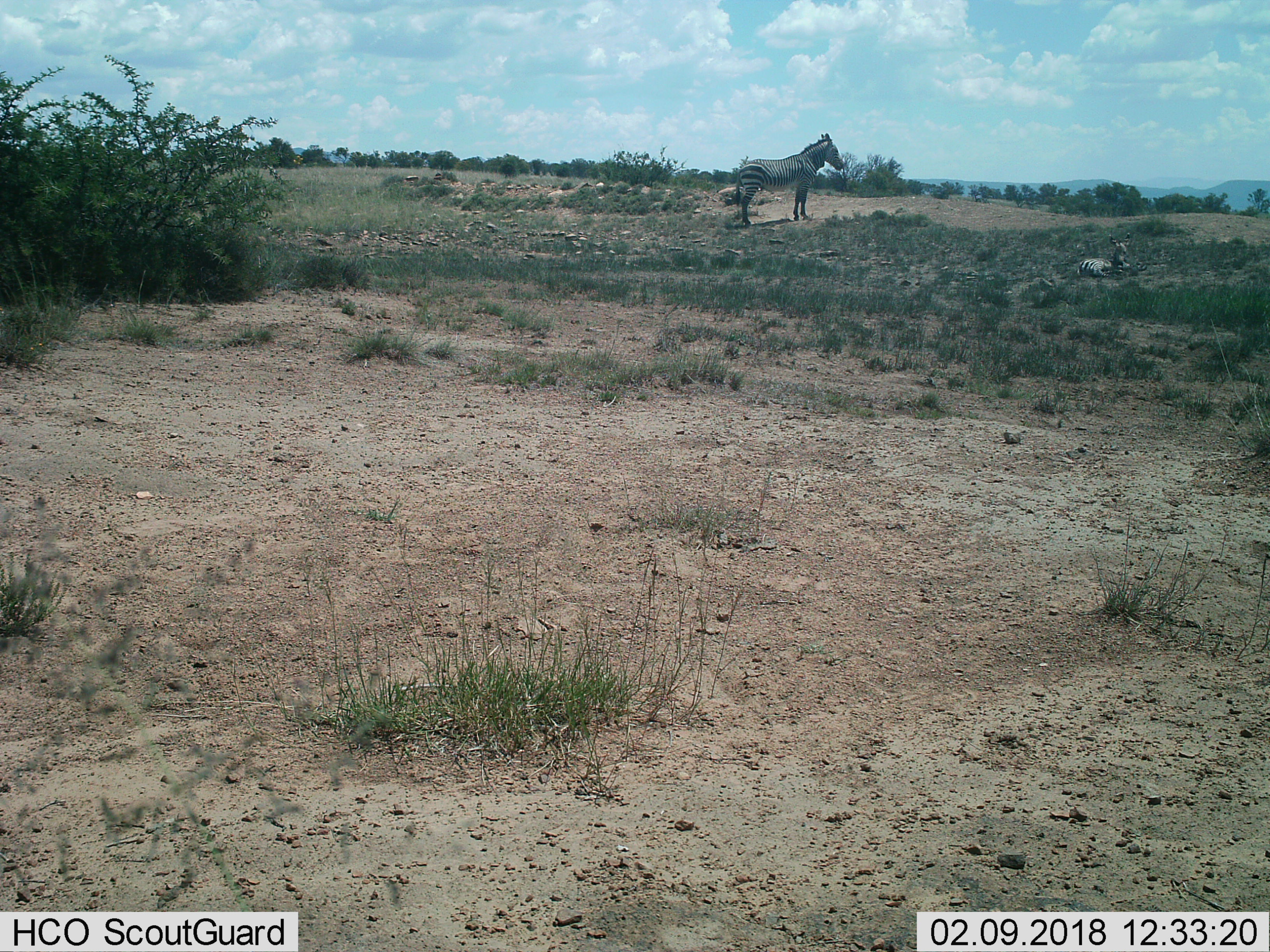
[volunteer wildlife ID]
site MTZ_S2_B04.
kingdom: Animalia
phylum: Chordata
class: Mammalia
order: Perissodactyla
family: Equidae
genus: Equus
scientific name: Equus zebra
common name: mountain zebra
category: zebramountain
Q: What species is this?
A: Zebramountain (mountain zebra) (Equus zebra).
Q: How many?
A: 2.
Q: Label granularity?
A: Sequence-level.